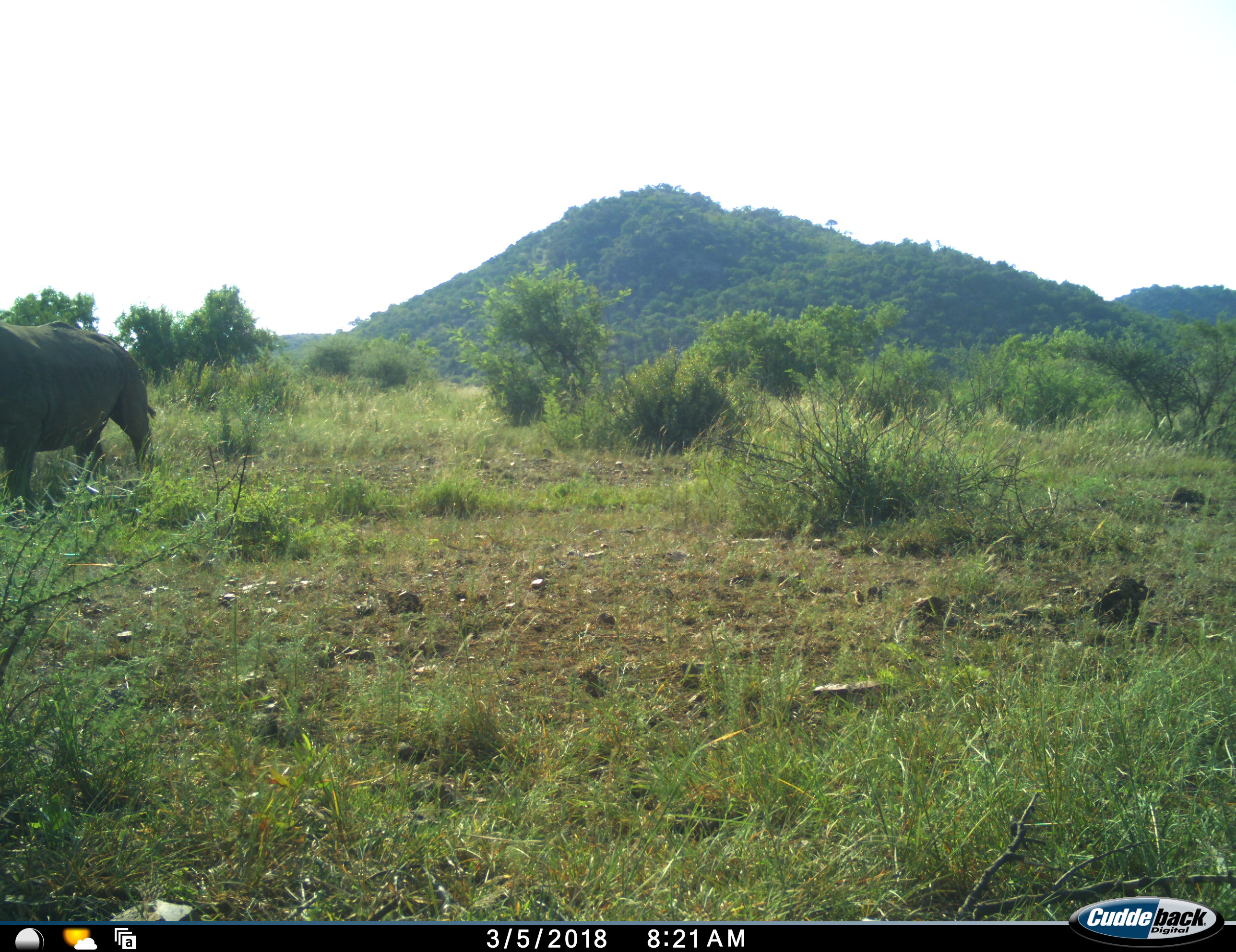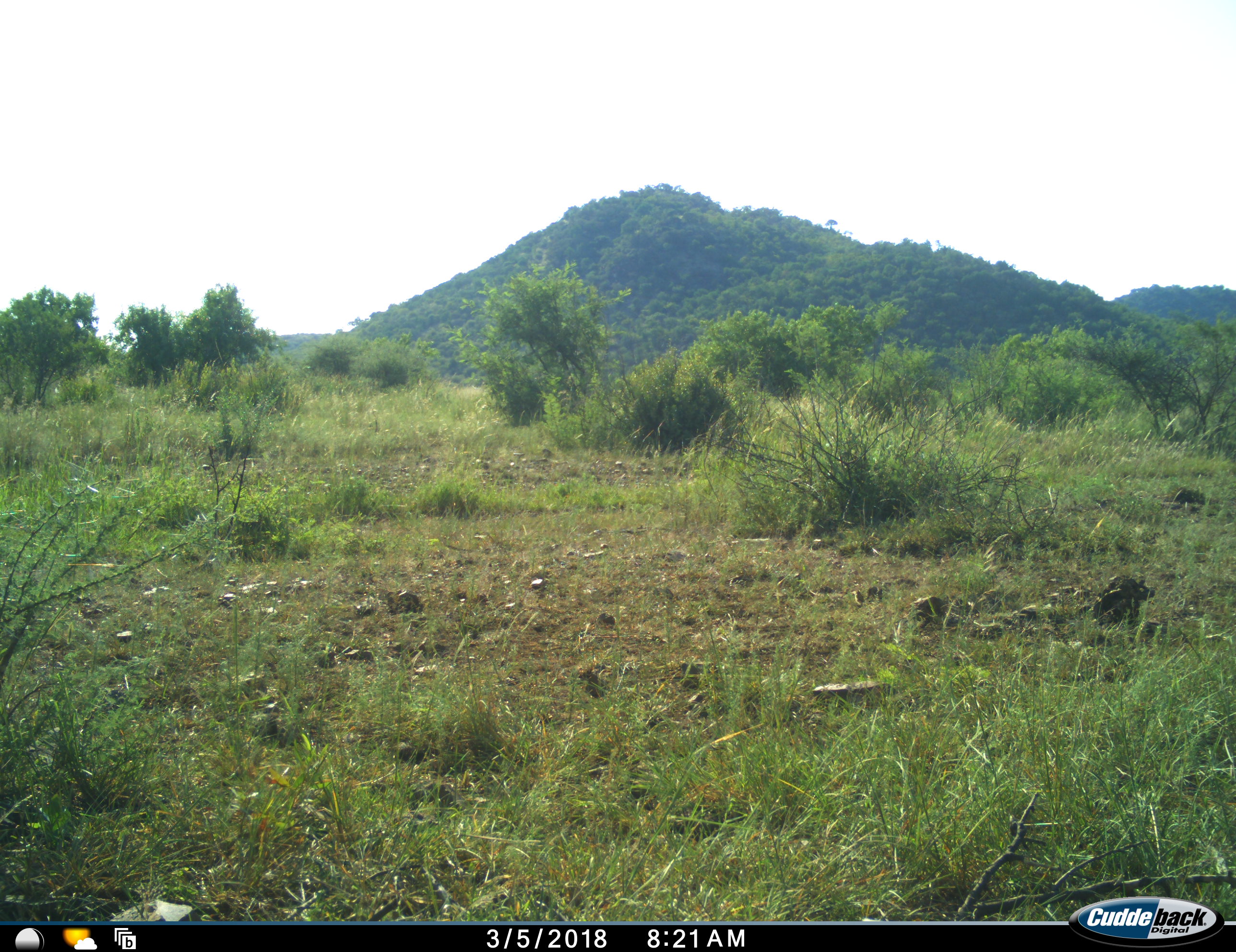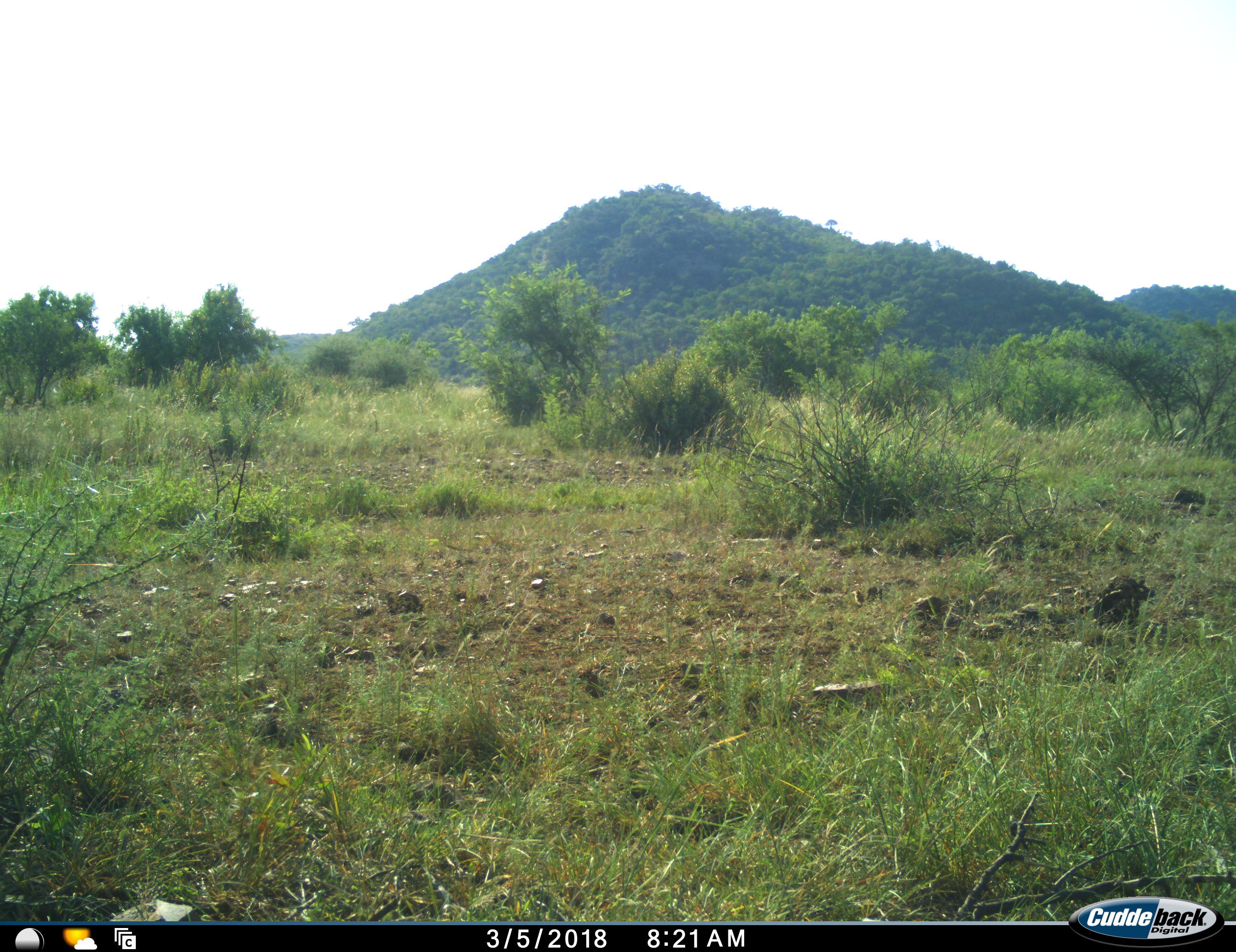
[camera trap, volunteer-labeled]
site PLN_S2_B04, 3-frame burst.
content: unidentified animal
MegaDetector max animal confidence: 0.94